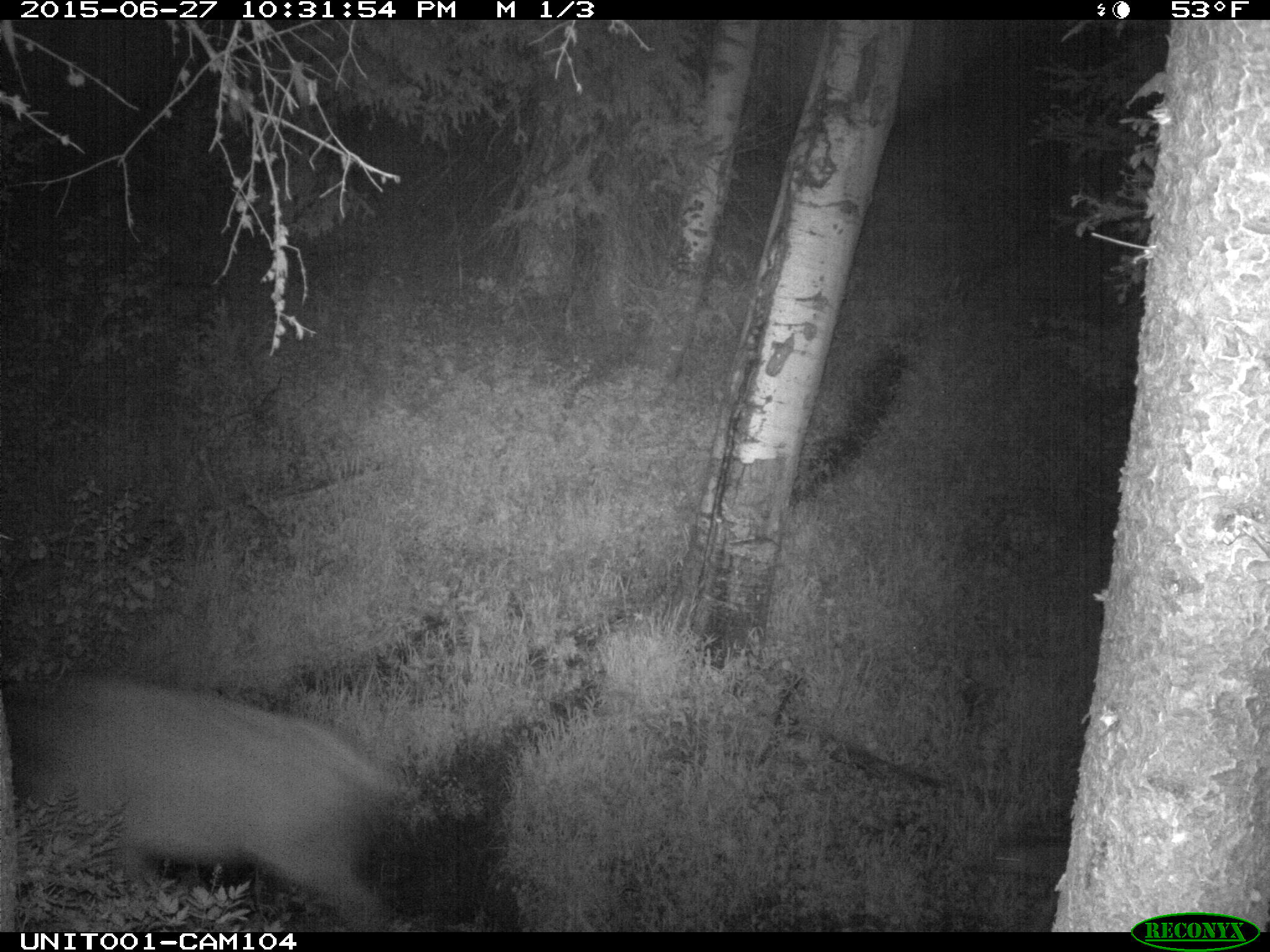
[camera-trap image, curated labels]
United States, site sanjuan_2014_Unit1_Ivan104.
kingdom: Animalia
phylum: Chordata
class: Mammalia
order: Artiodactyla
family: Cervidae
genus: Cervus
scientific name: Cervus elaphus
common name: red deer